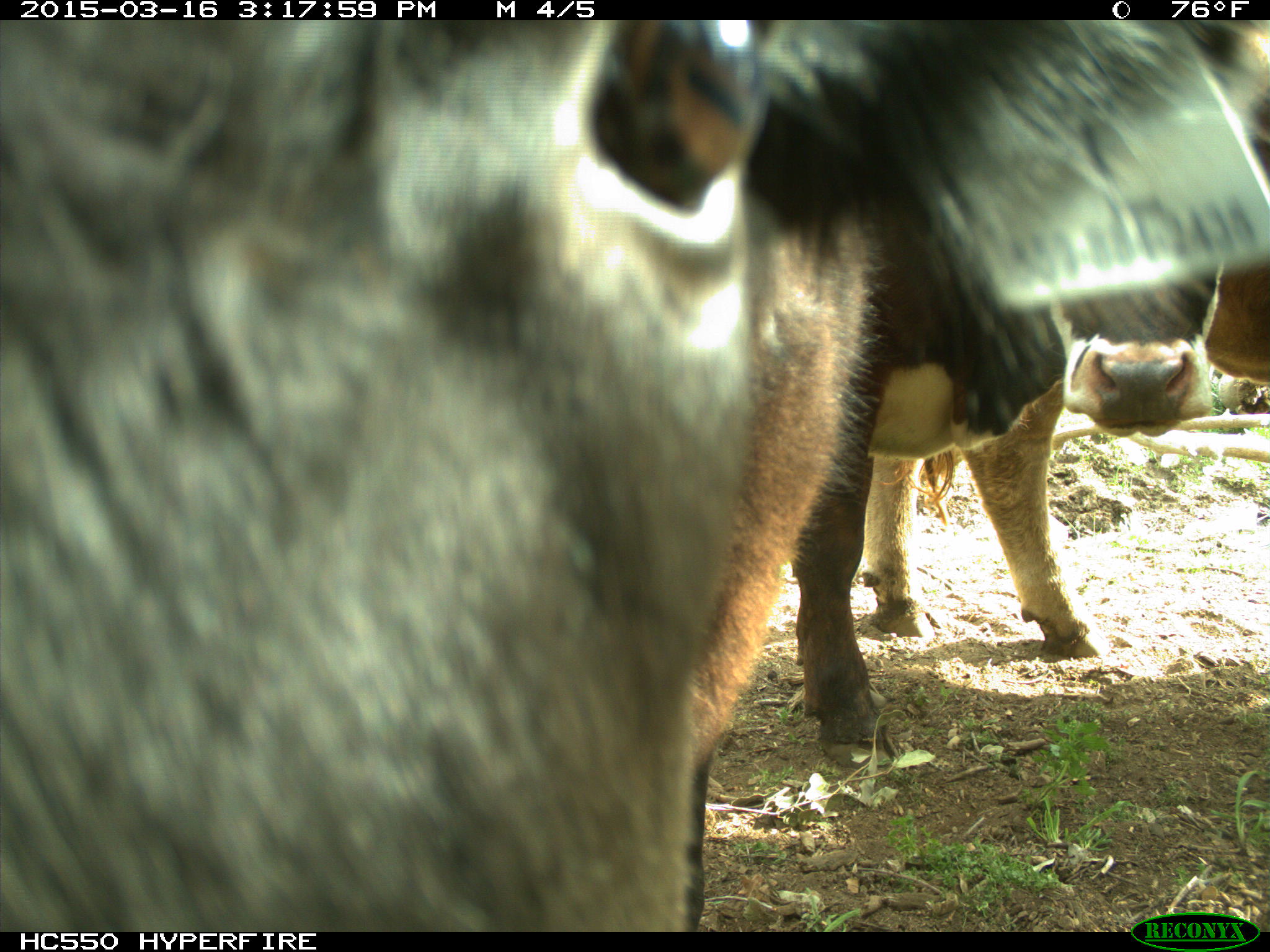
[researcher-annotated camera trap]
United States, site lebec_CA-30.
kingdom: Animalia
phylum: Chordata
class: Mammalia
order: Artiodactyla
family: Bovidae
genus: Bos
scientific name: Bos taurus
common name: domestic cow